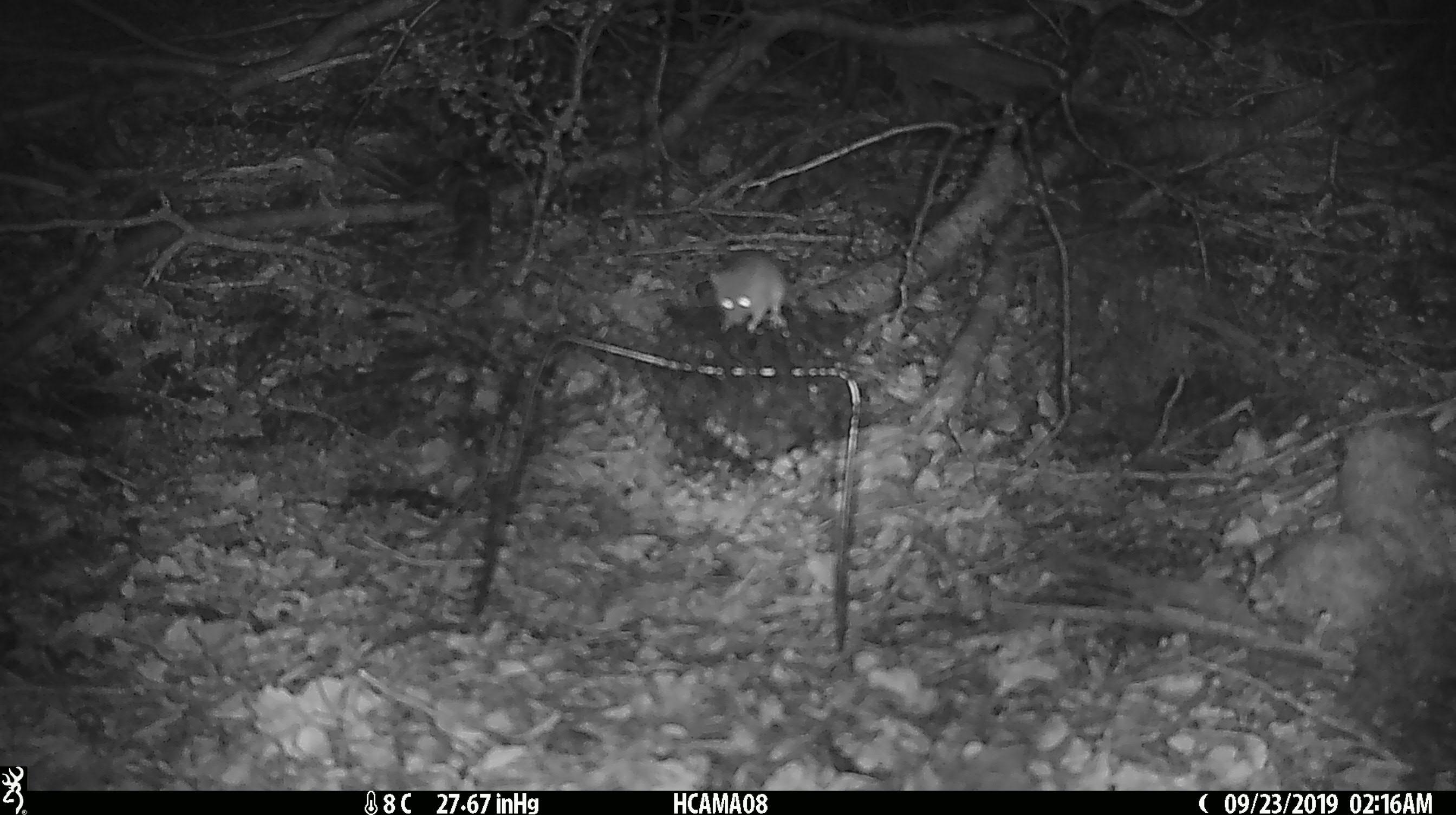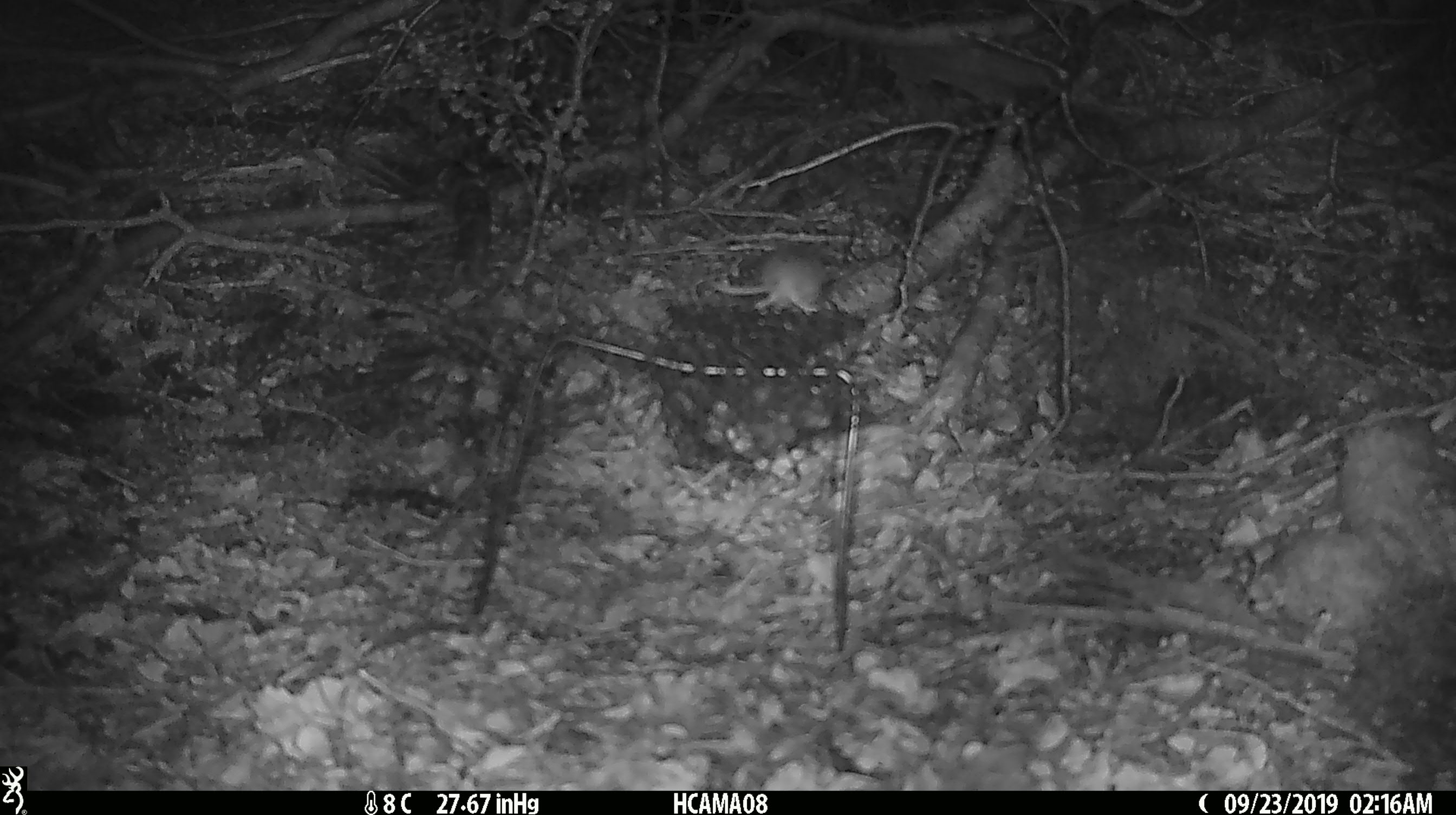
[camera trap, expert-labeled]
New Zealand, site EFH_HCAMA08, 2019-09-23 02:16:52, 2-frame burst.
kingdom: Animalia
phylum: Chordata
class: Mammalia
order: Rodentia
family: Muridae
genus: Mus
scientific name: Mus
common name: mouse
Mouse (Mus).